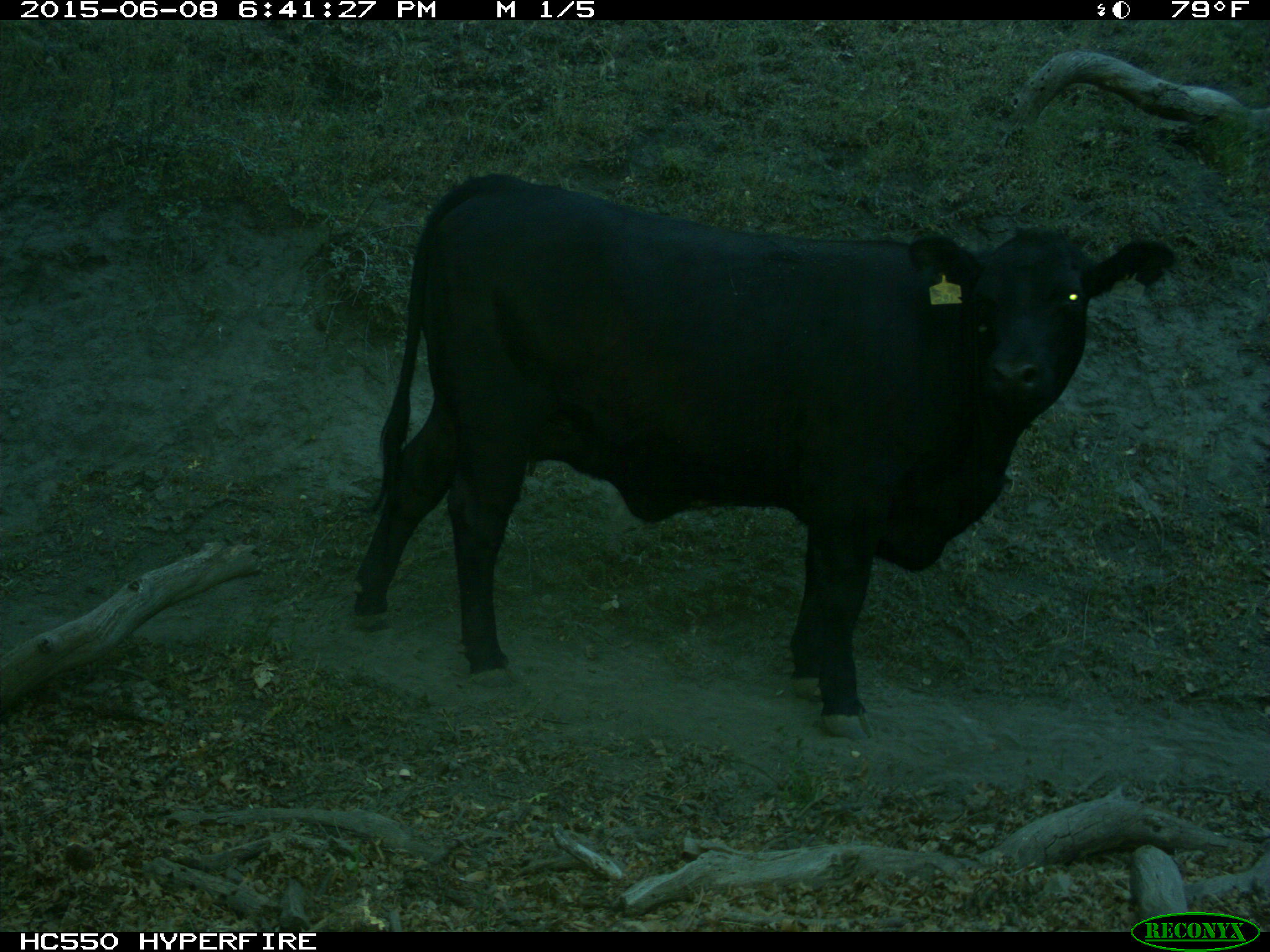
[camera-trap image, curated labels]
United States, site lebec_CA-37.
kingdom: Animalia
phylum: Chordata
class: Mammalia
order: Artiodactyla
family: Bovidae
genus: Bos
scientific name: Bos taurus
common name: domestic cow